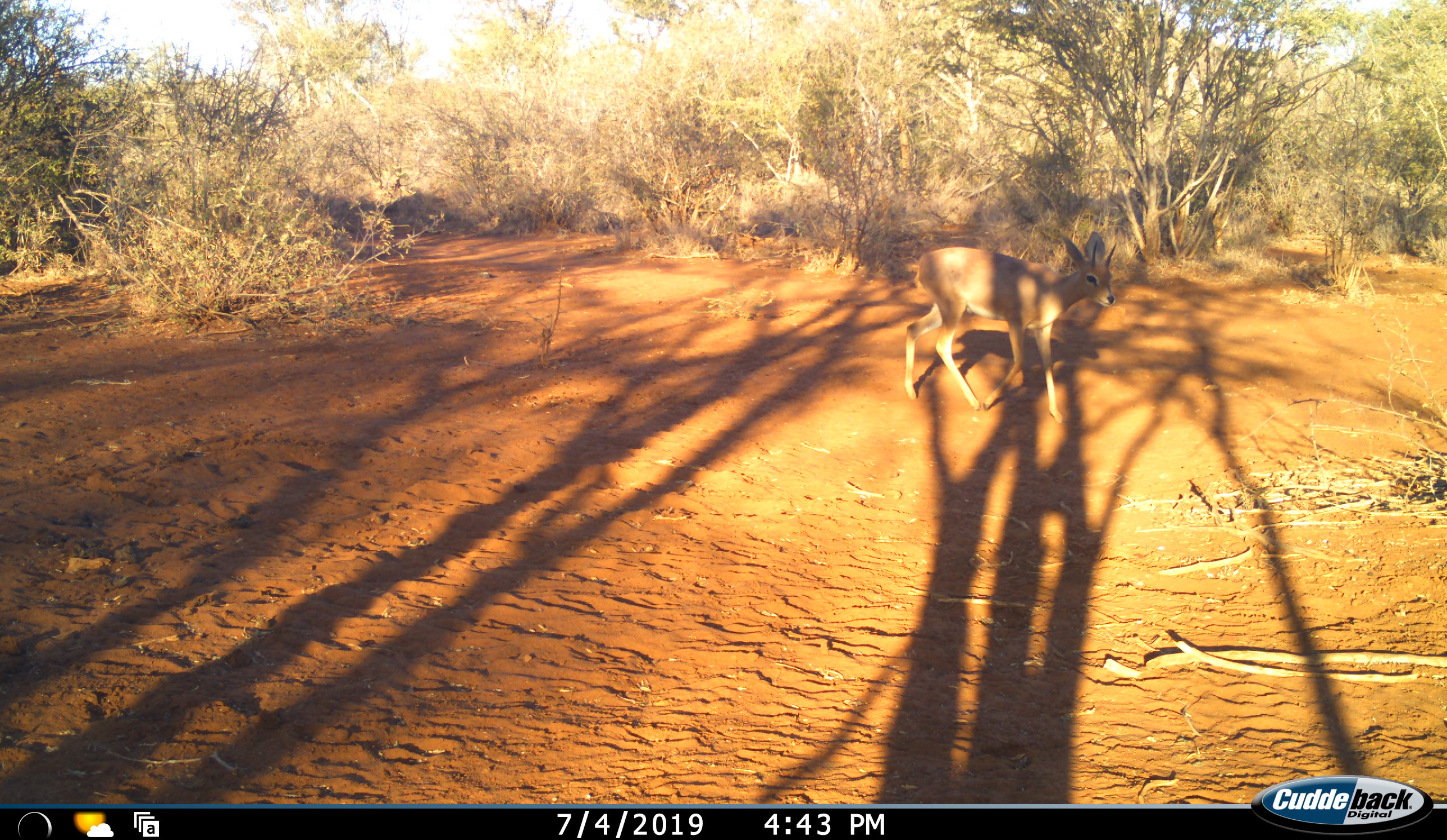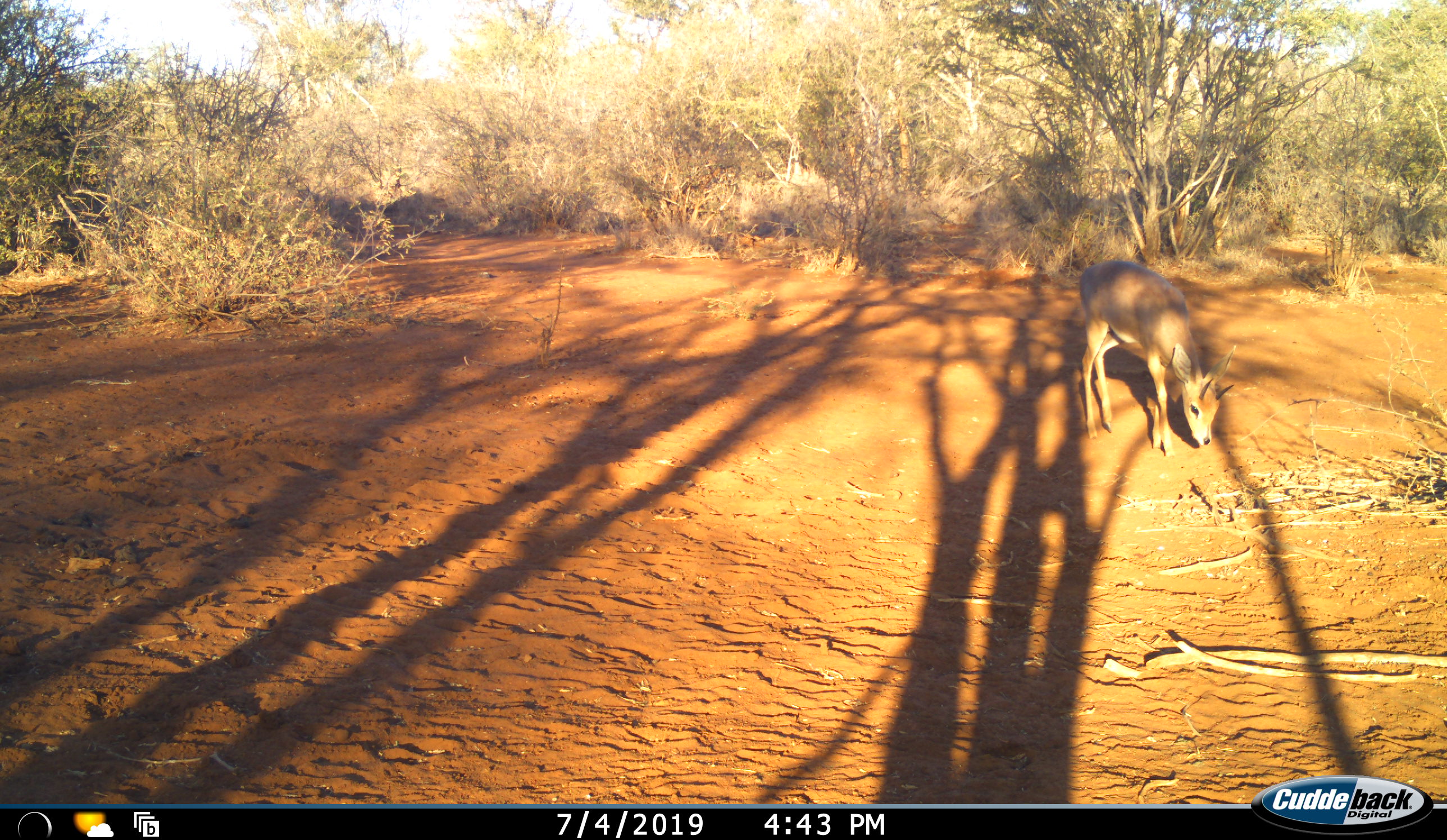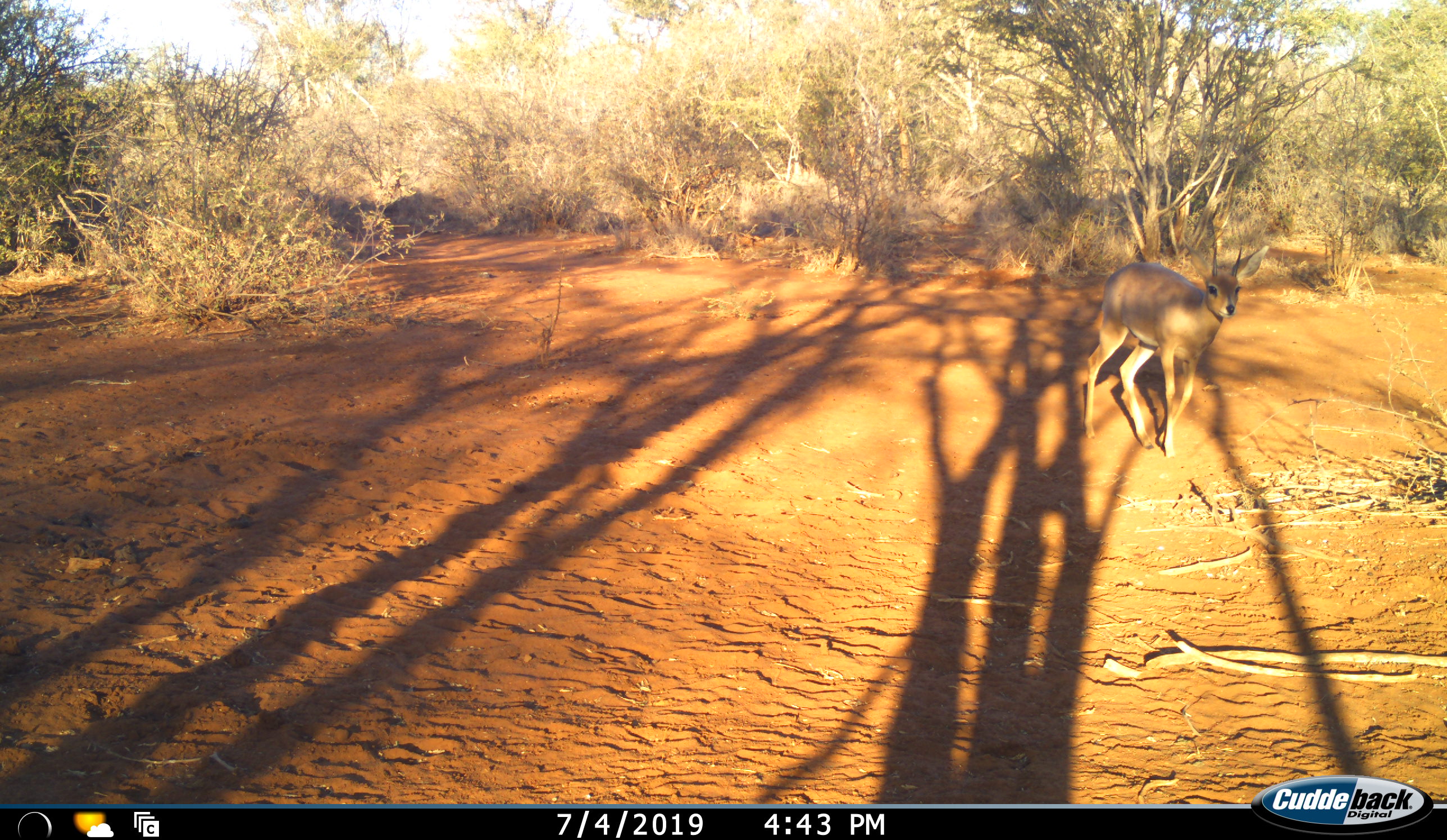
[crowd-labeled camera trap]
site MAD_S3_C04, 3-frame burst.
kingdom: Animalia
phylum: Chordata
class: Mammalia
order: Artiodactyla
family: Bovidae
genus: Raphicerus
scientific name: Raphicerus campestris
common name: steenbok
Steenbok (Raphicerus campestris), count 1. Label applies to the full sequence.